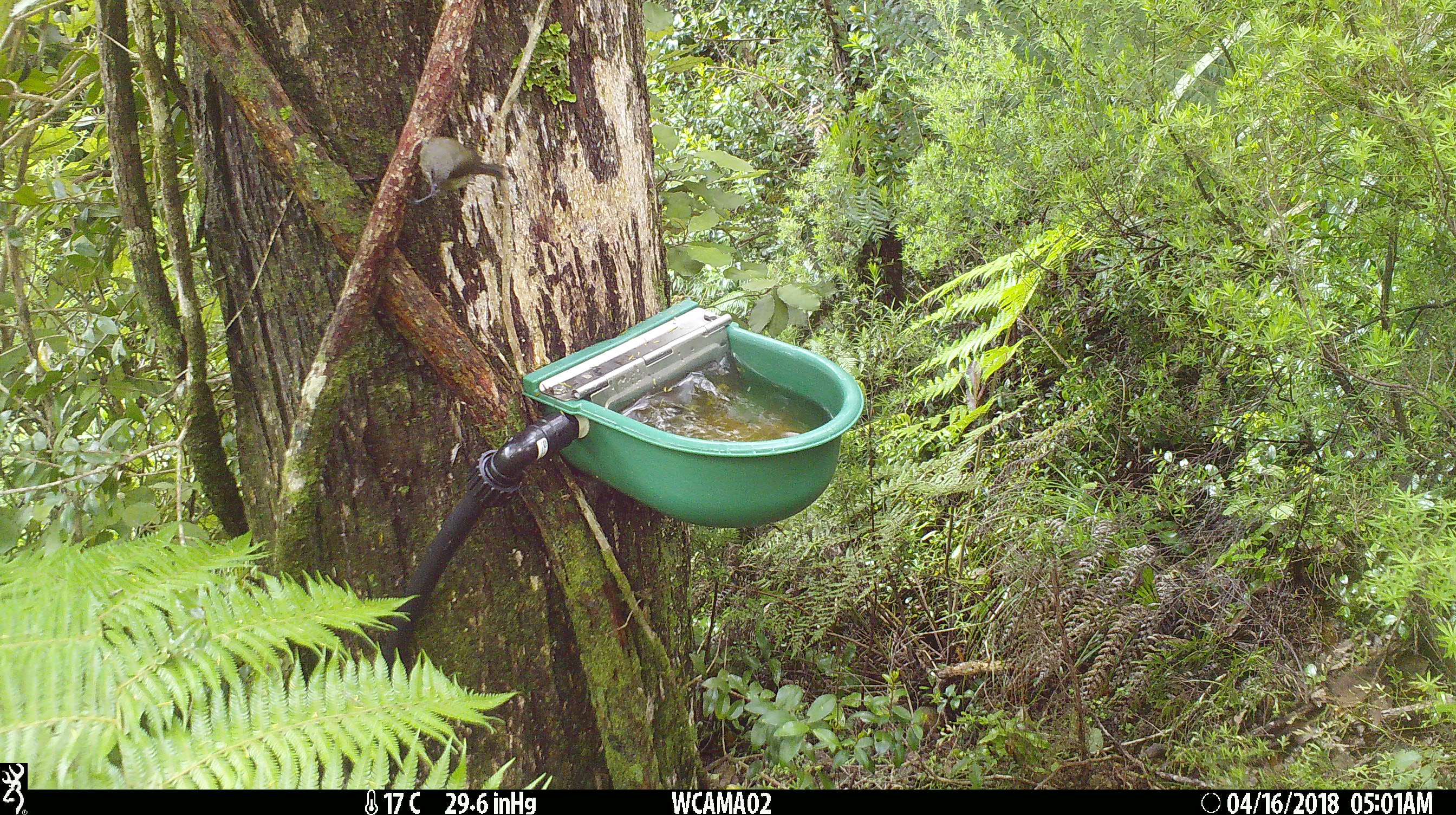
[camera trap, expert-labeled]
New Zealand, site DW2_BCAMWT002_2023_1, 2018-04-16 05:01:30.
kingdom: Animalia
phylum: Chordata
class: Aves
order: Passeriformes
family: Meliphagidae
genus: Anthornis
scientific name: Anthornis melanura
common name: new zealand bellbird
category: bellbird